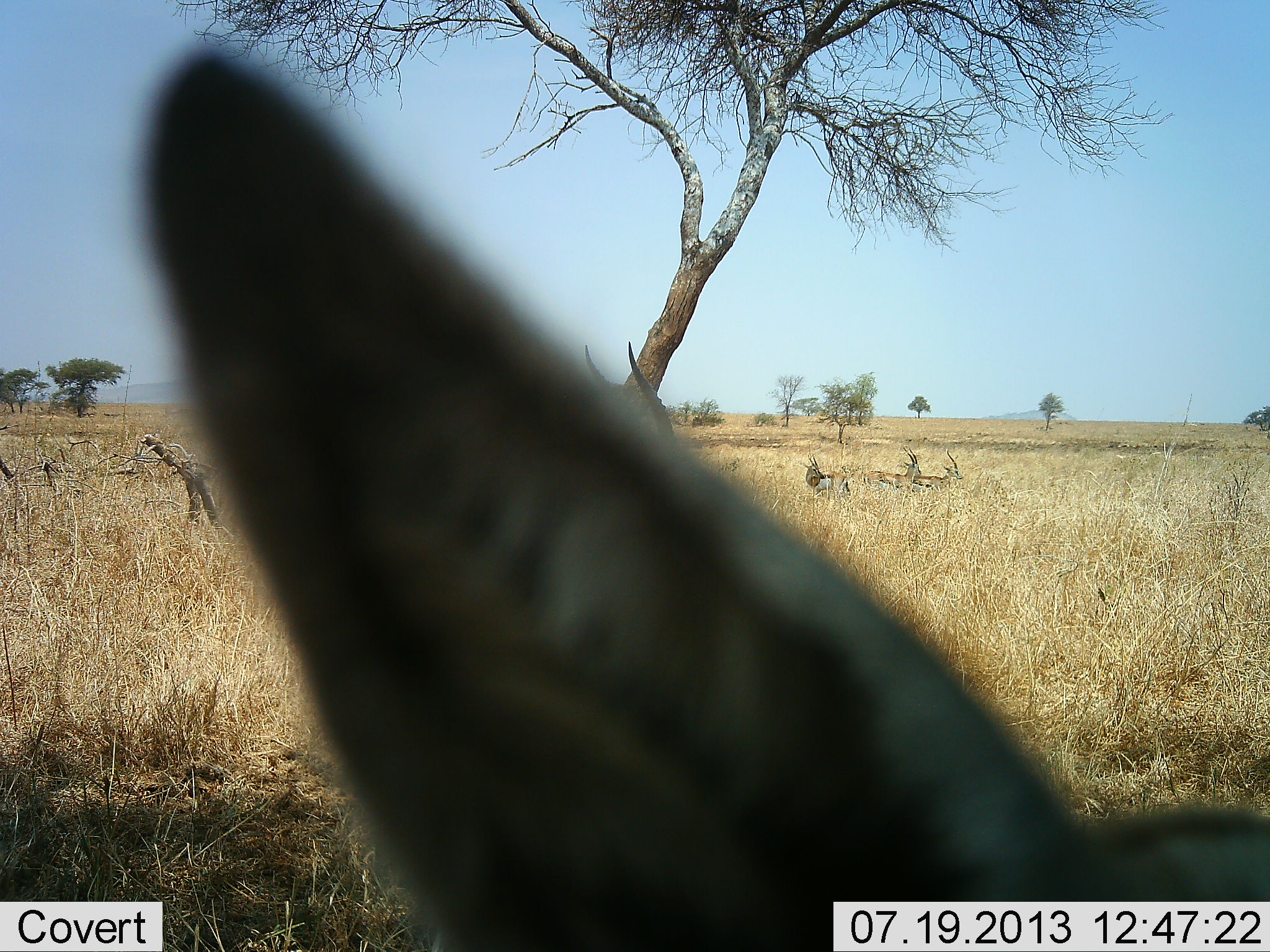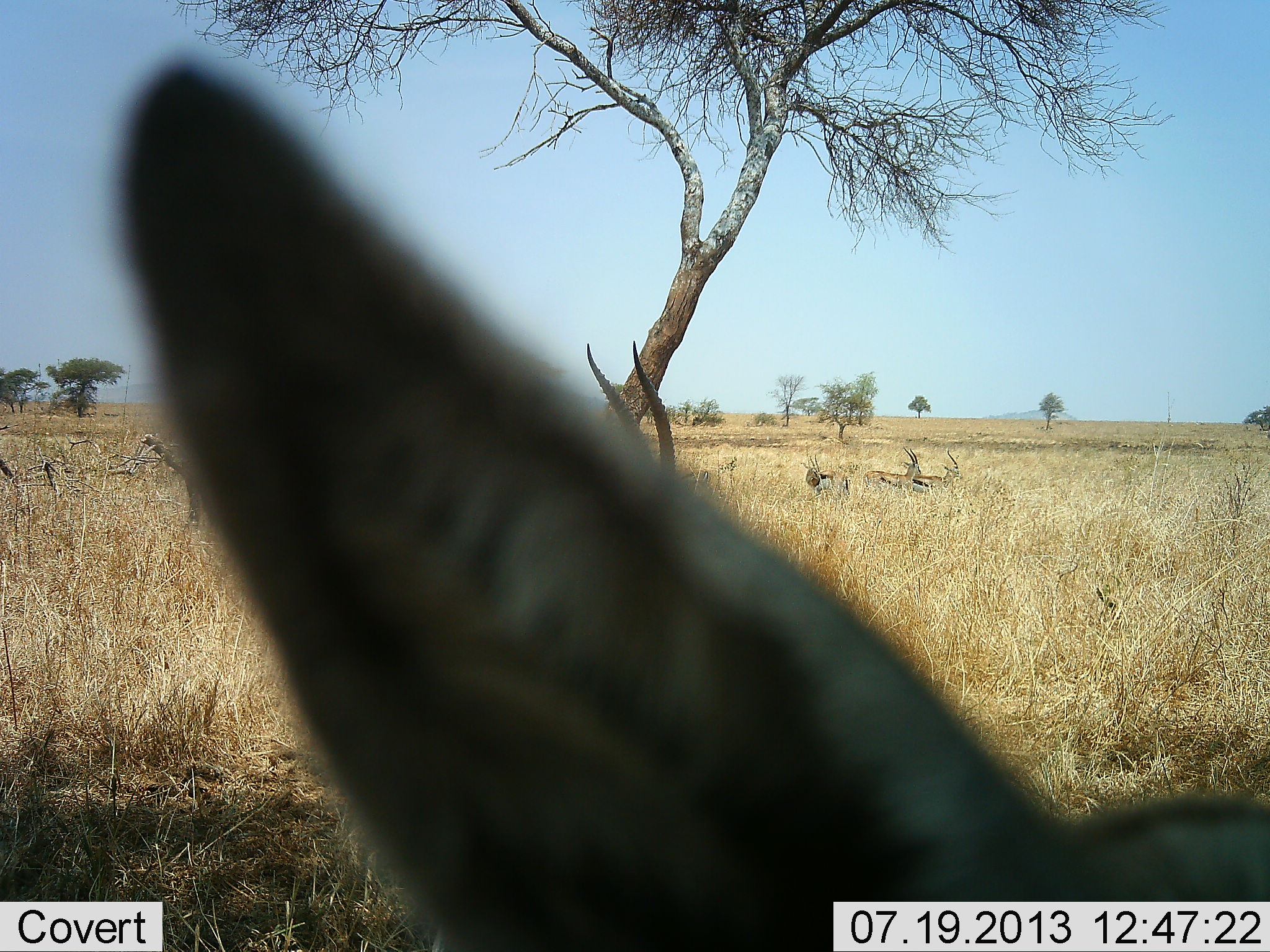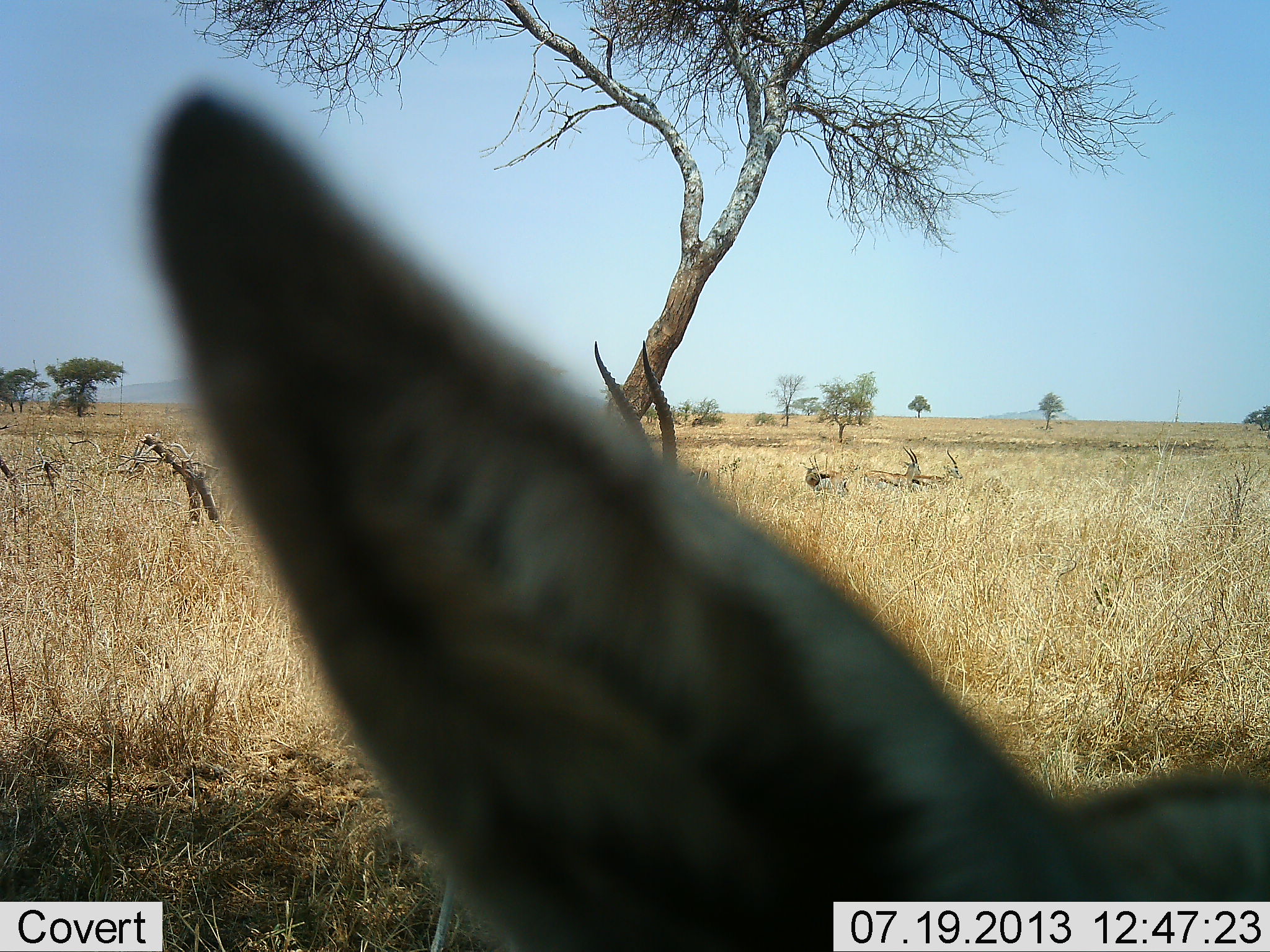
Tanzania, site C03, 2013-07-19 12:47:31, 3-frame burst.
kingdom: Animalia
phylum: Chordata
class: Mammalia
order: Artiodactyla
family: Bovidae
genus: Eudorcas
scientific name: Eudorcas thomsonii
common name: thomson's gazelle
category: gazellethomsons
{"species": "gazellethomsons (thomson's gazelle) (Eudorcas thomsonii)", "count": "5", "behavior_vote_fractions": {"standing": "94%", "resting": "19%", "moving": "0%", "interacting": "0%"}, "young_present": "6%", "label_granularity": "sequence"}